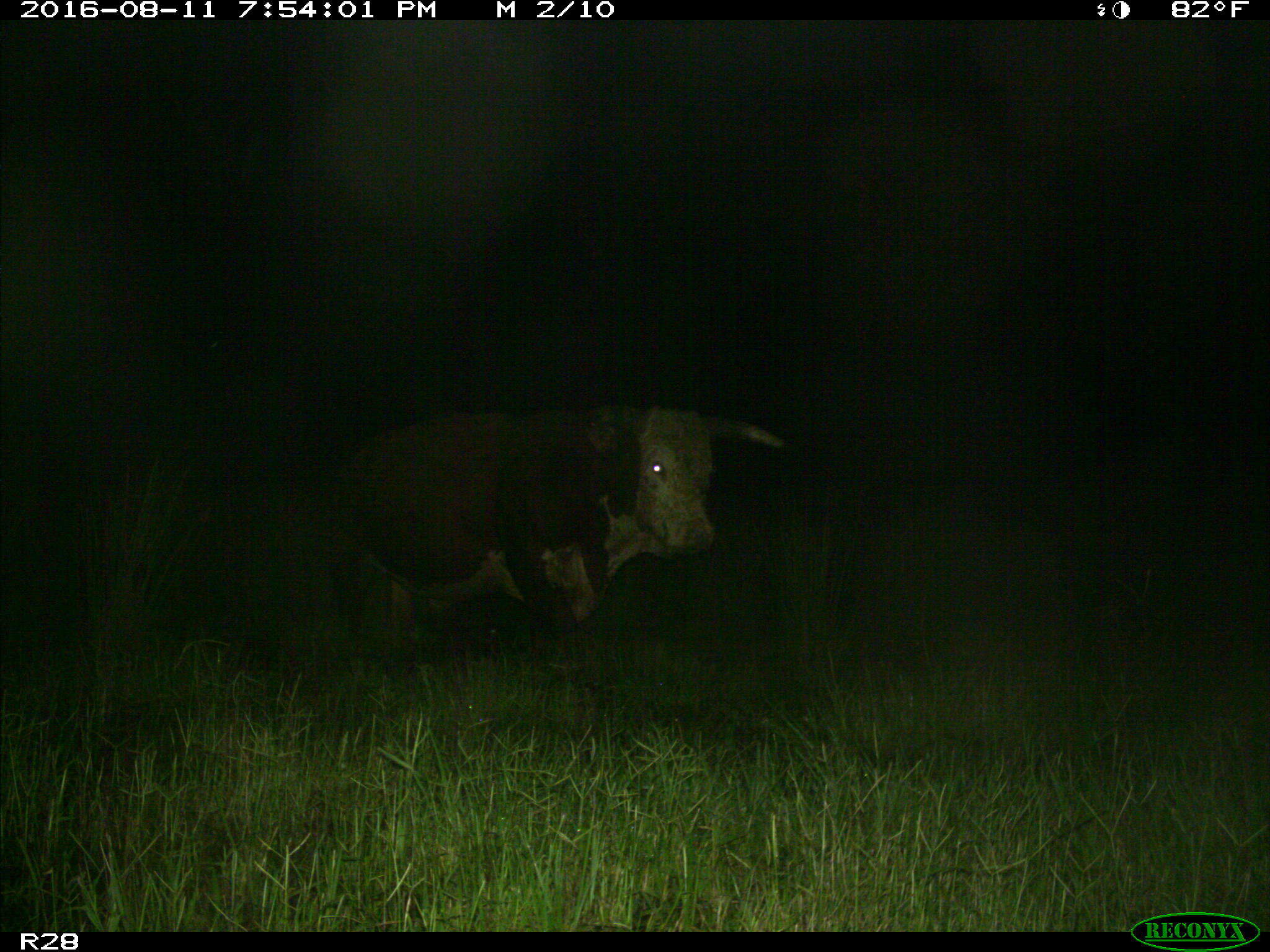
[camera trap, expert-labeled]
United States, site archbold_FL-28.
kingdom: Animalia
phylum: Chordata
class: Mammalia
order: Artiodactyla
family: Bovidae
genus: Bos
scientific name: Bos taurus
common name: domestic cow